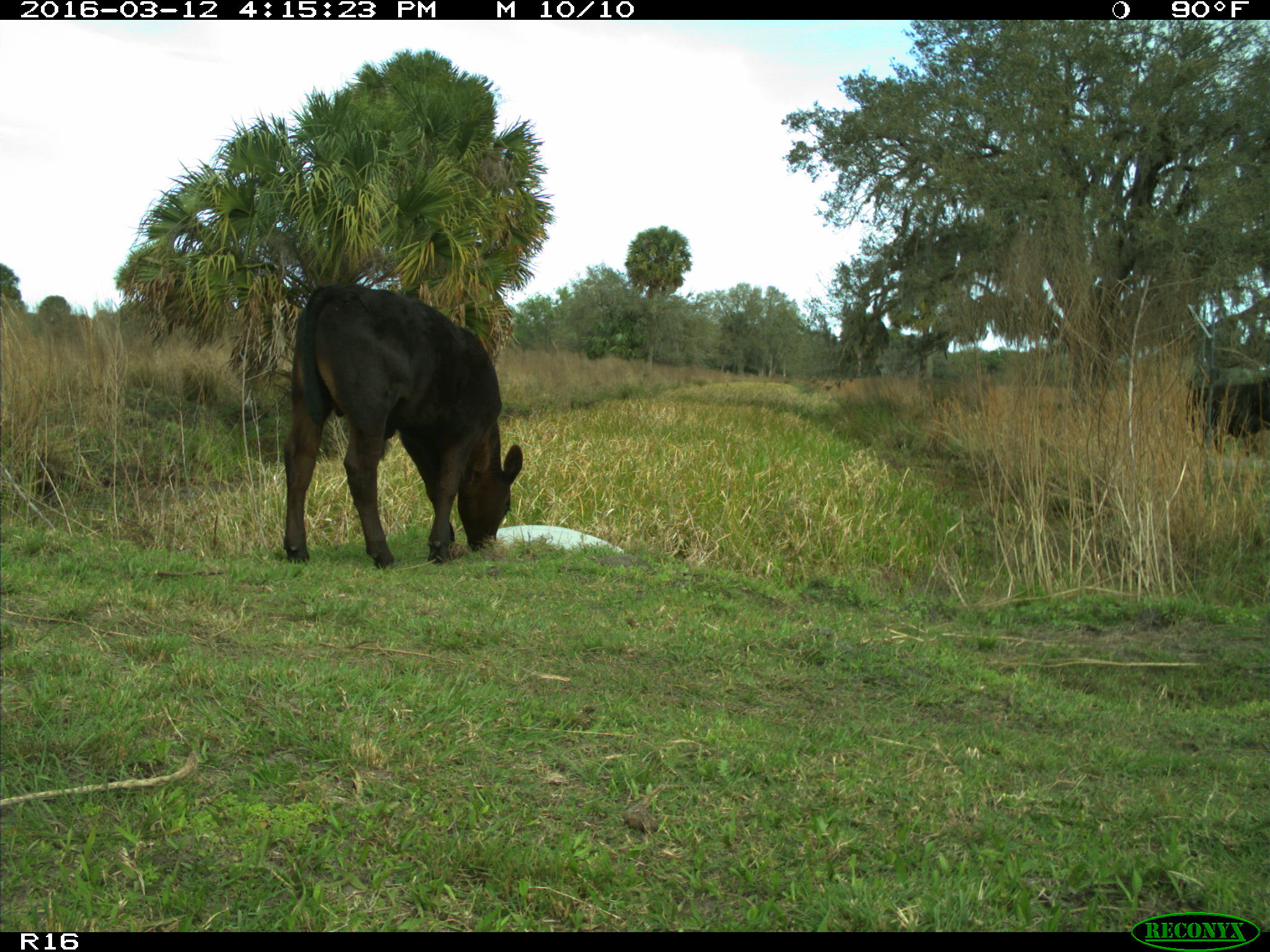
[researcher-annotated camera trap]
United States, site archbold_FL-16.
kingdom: Animalia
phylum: Chordata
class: Mammalia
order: Artiodactyla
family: Bovidae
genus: Bos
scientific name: Bos taurus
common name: domestic cow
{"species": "Bos taurus (domestic cow)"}